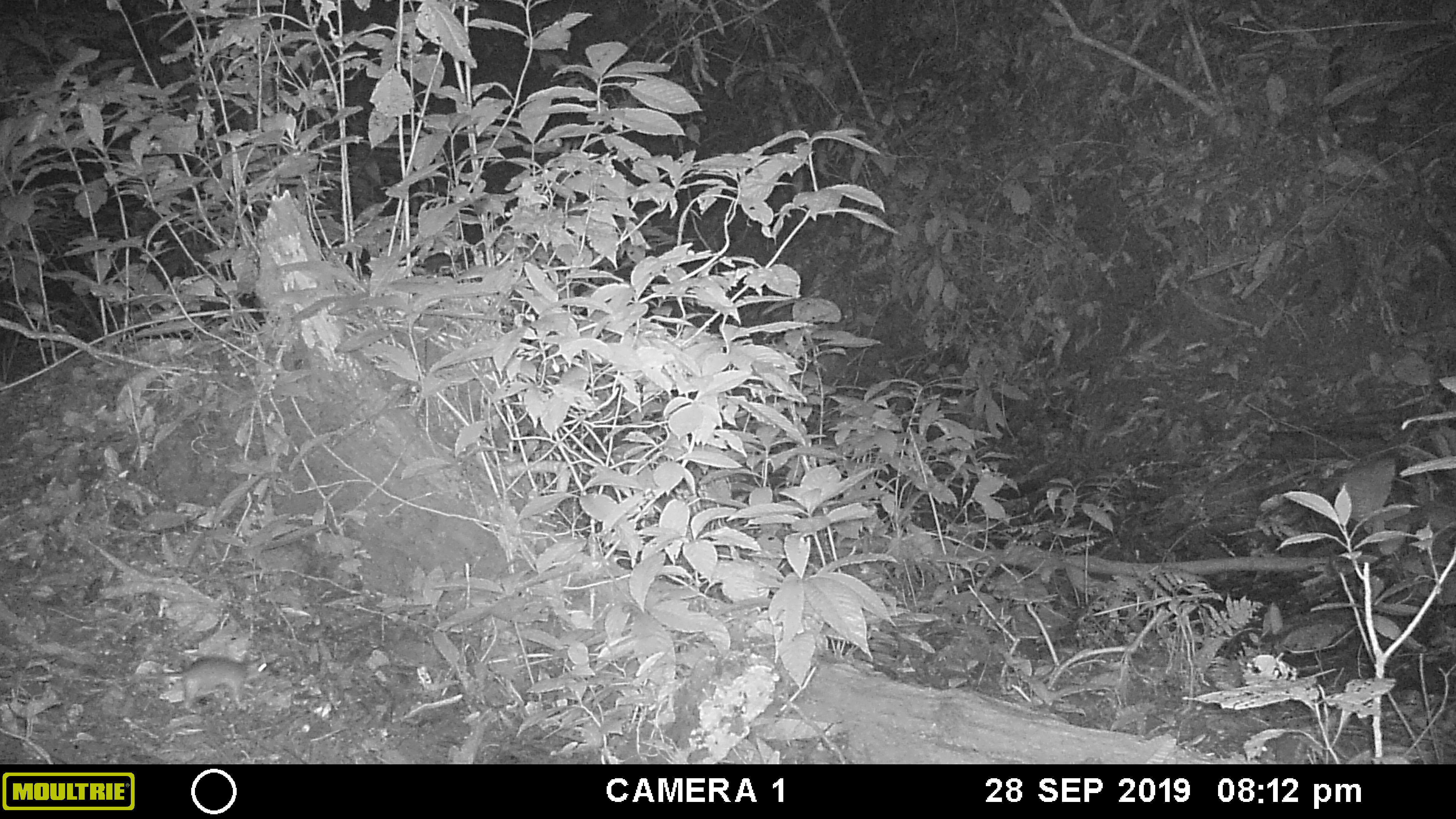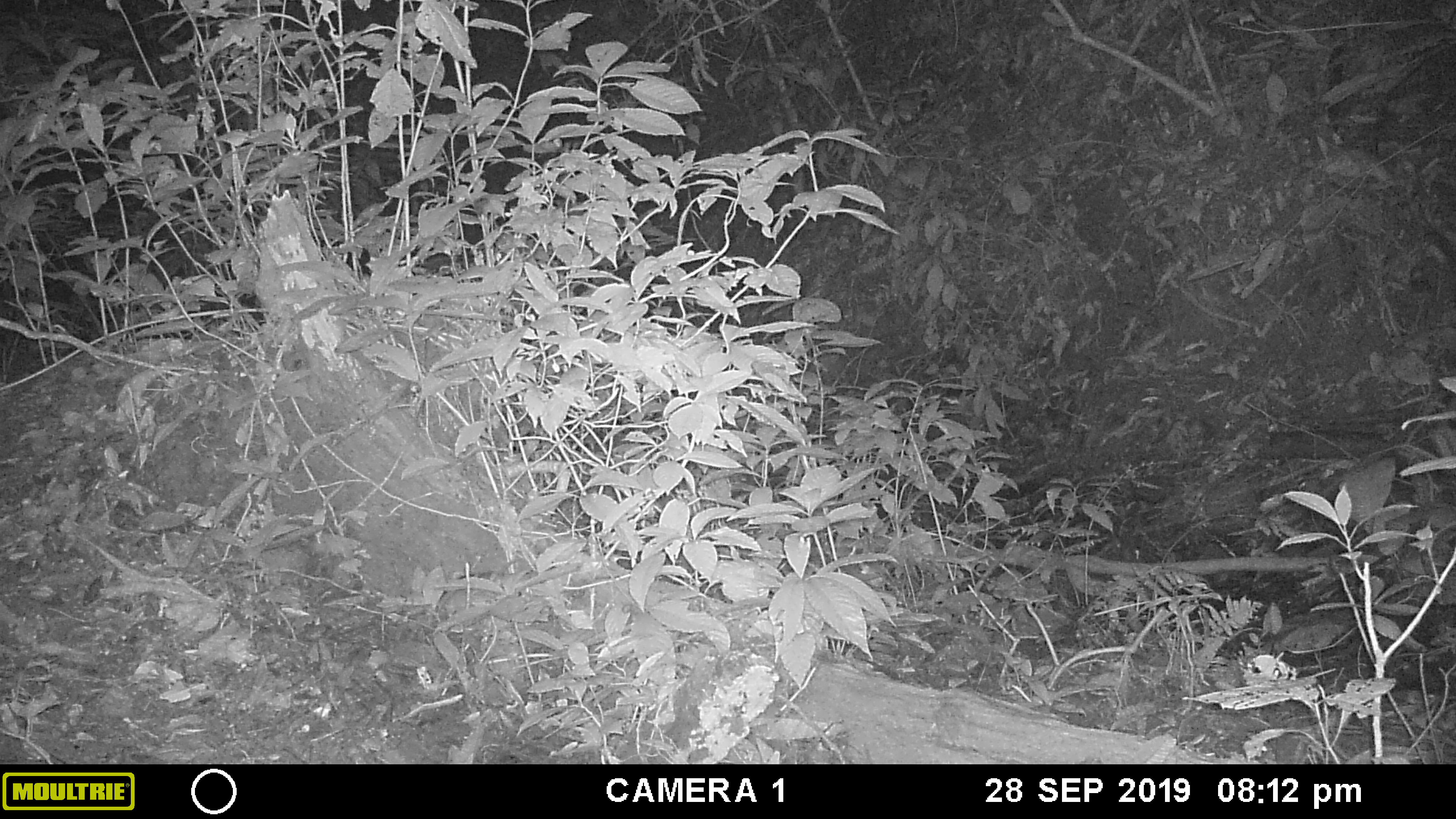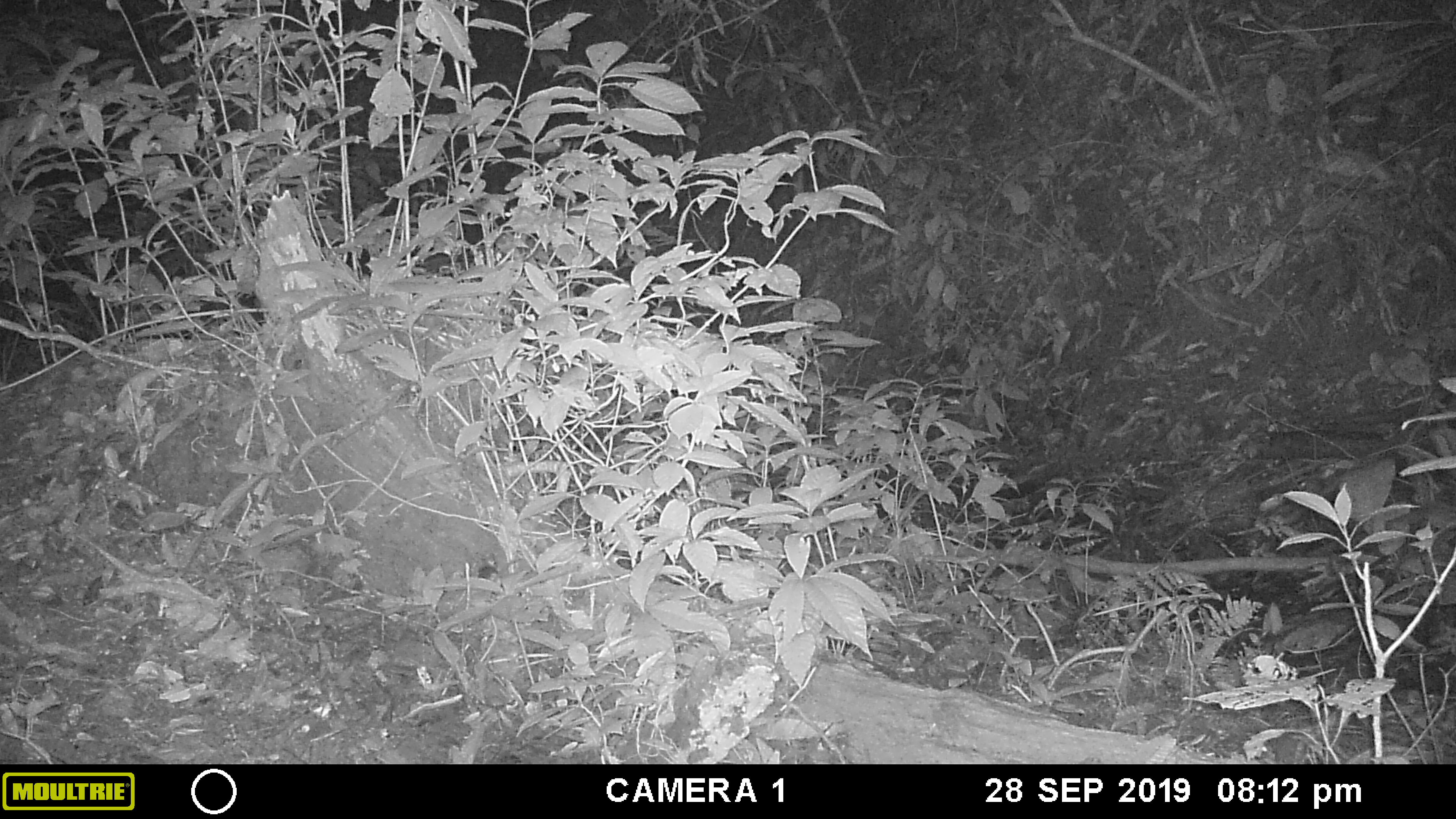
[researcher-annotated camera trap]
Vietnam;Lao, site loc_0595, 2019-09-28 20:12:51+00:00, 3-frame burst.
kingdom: Animalia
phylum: Chordata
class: Mammalia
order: Rodentia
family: Muridae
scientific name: Muridae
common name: old-world mice and rats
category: unidentified murid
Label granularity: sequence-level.